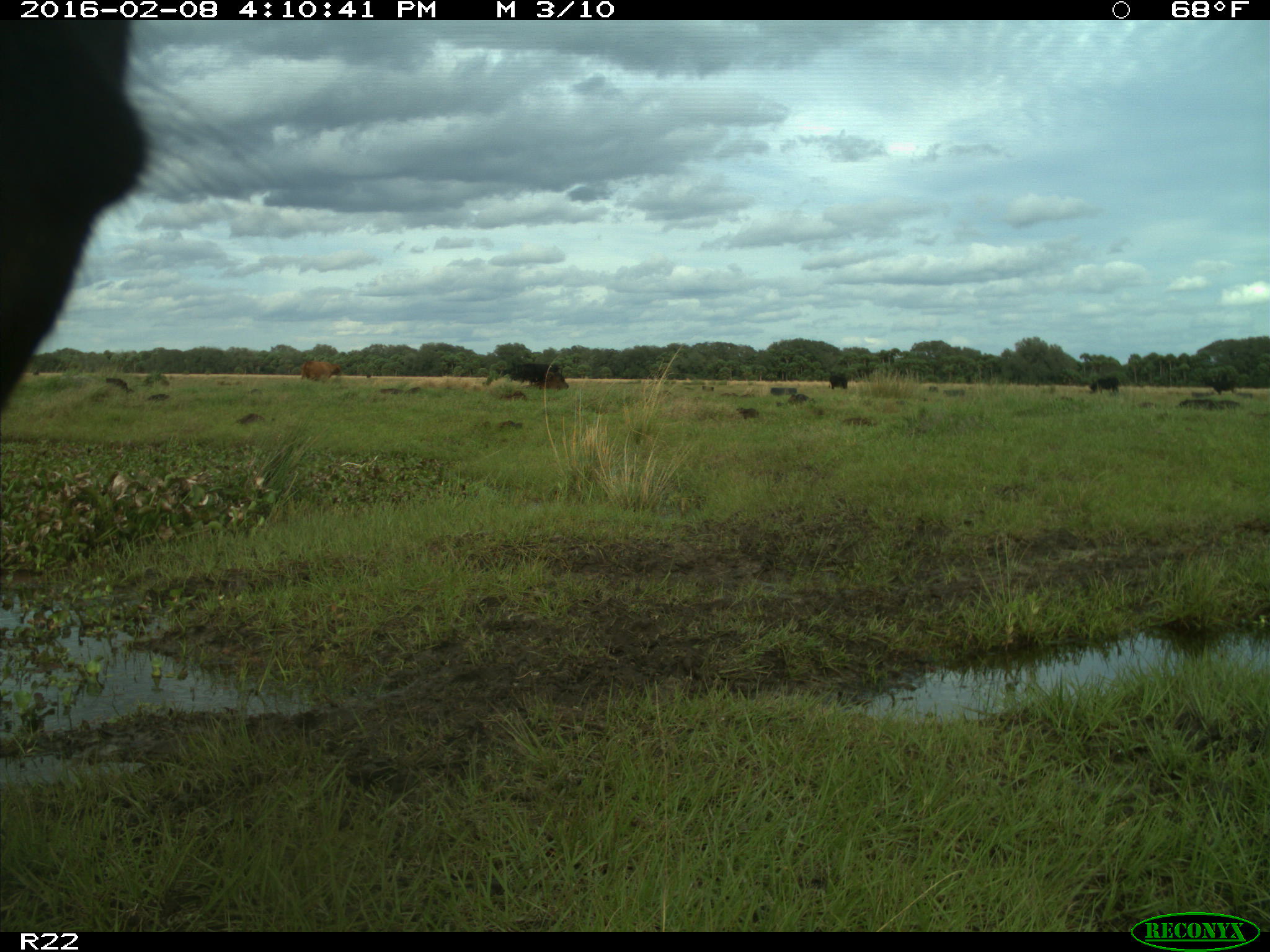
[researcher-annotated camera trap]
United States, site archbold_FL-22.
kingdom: Animalia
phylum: Chordata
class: Mammalia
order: Artiodactyla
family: Bovidae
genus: Bos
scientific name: Bos taurus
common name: domestic cow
Bos taurus (domestic cow).